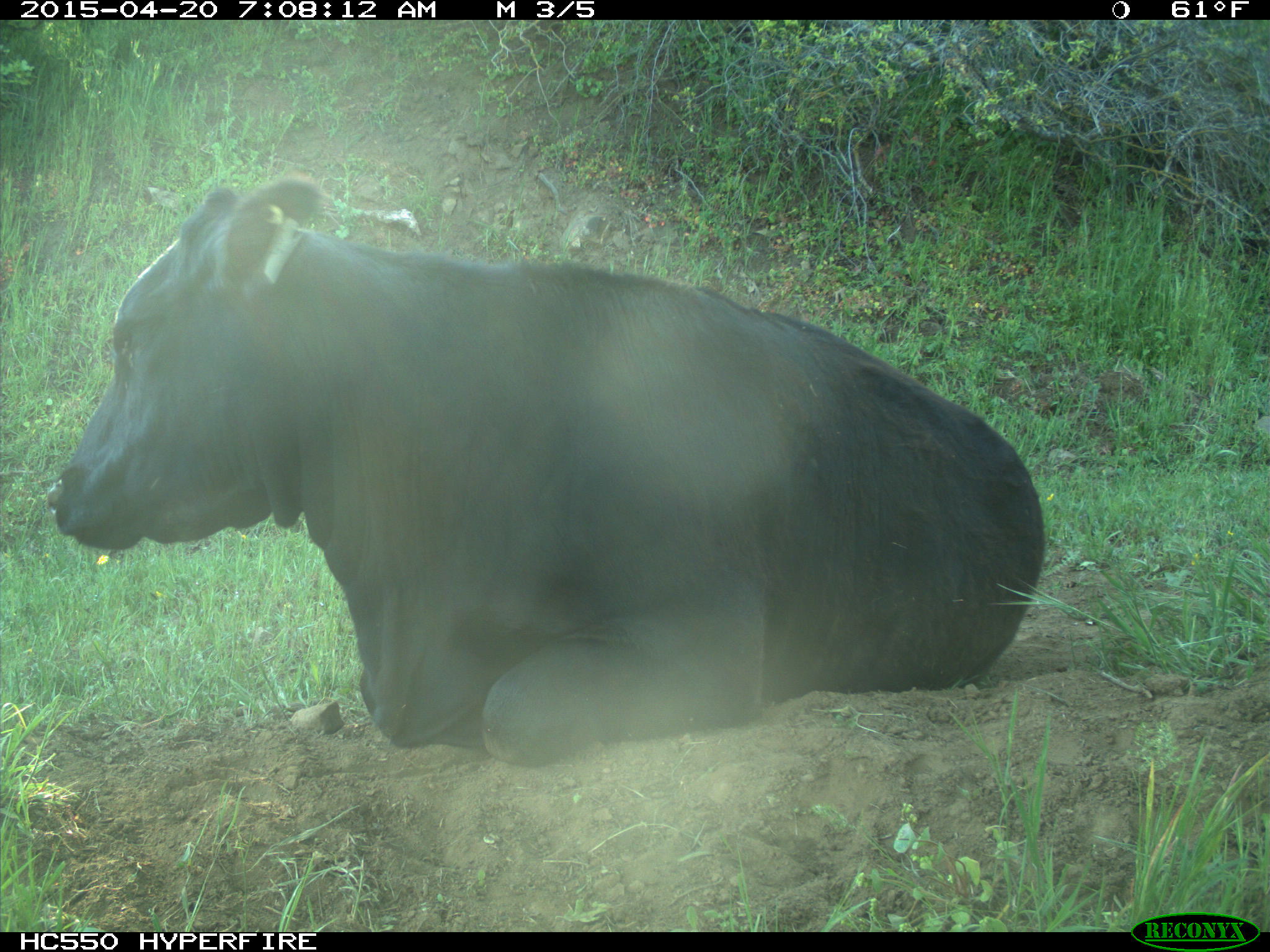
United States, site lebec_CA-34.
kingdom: Animalia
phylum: Chordata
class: Mammalia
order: Artiodactyla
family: Bovidae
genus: Bos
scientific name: Bos taurus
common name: domestic cow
Bos taurus (domestic cow).